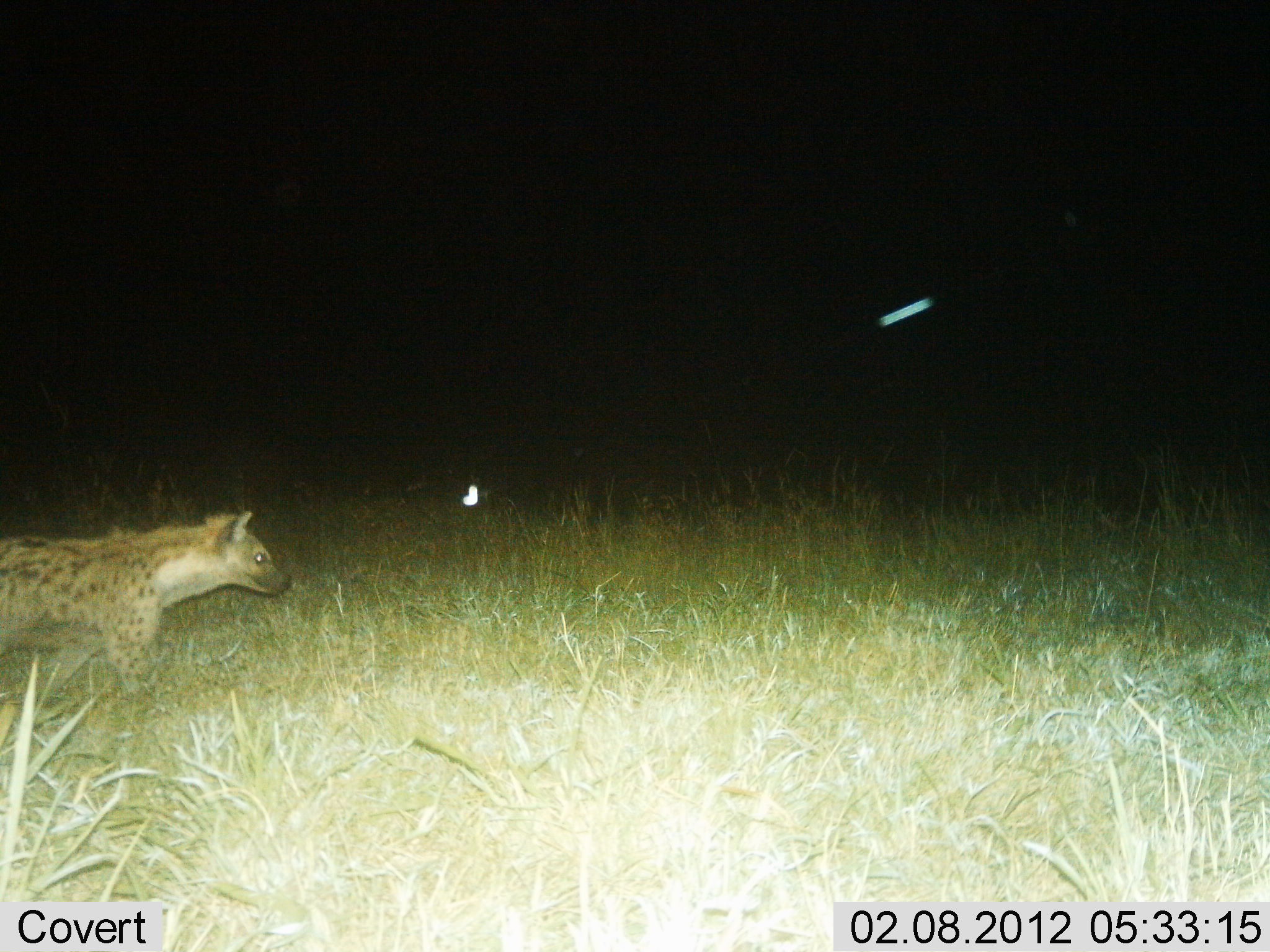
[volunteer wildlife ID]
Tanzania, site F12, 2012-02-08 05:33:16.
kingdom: Animalia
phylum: Chordata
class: Mammalia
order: Carnivora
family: Hyaenidae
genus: Crocuta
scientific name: Crocuta crocuta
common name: spotted hyena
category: hyenaspotted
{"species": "hyenaspotted (spotted hyena) (Crocuta crocuta)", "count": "1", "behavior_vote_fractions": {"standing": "22%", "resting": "0%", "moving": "83%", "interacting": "0%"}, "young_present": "0%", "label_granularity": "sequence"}